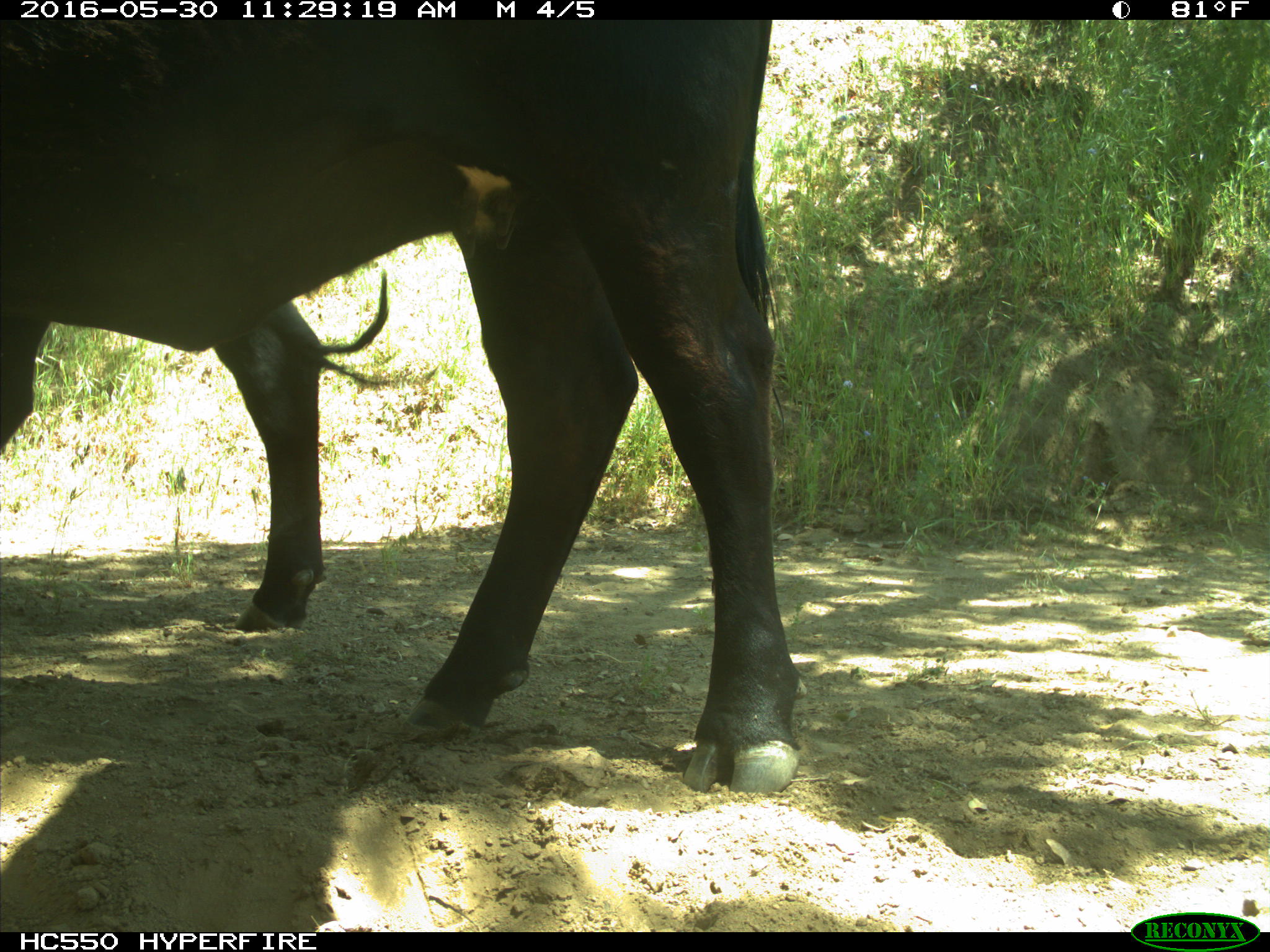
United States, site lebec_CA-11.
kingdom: Animalia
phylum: Chordata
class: Mammalia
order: Artiodactyla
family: Bovidae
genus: Bos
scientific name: Bos taurus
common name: domestic cow